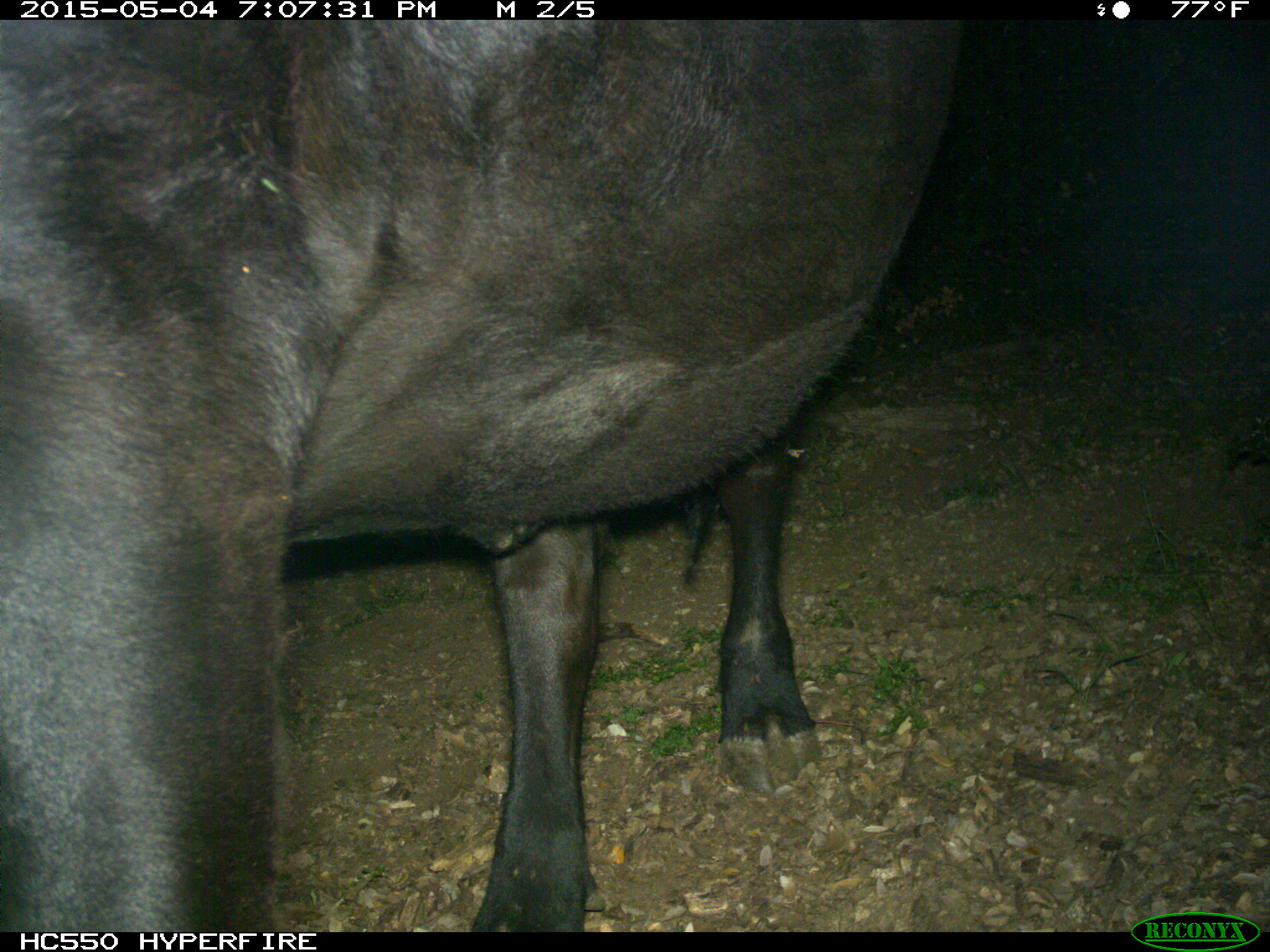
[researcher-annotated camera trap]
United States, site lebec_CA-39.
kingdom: Animalia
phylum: Chordata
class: Mammalia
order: Artiodactyla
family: Bovidae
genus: Bos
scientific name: Bos taurus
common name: domestic cow